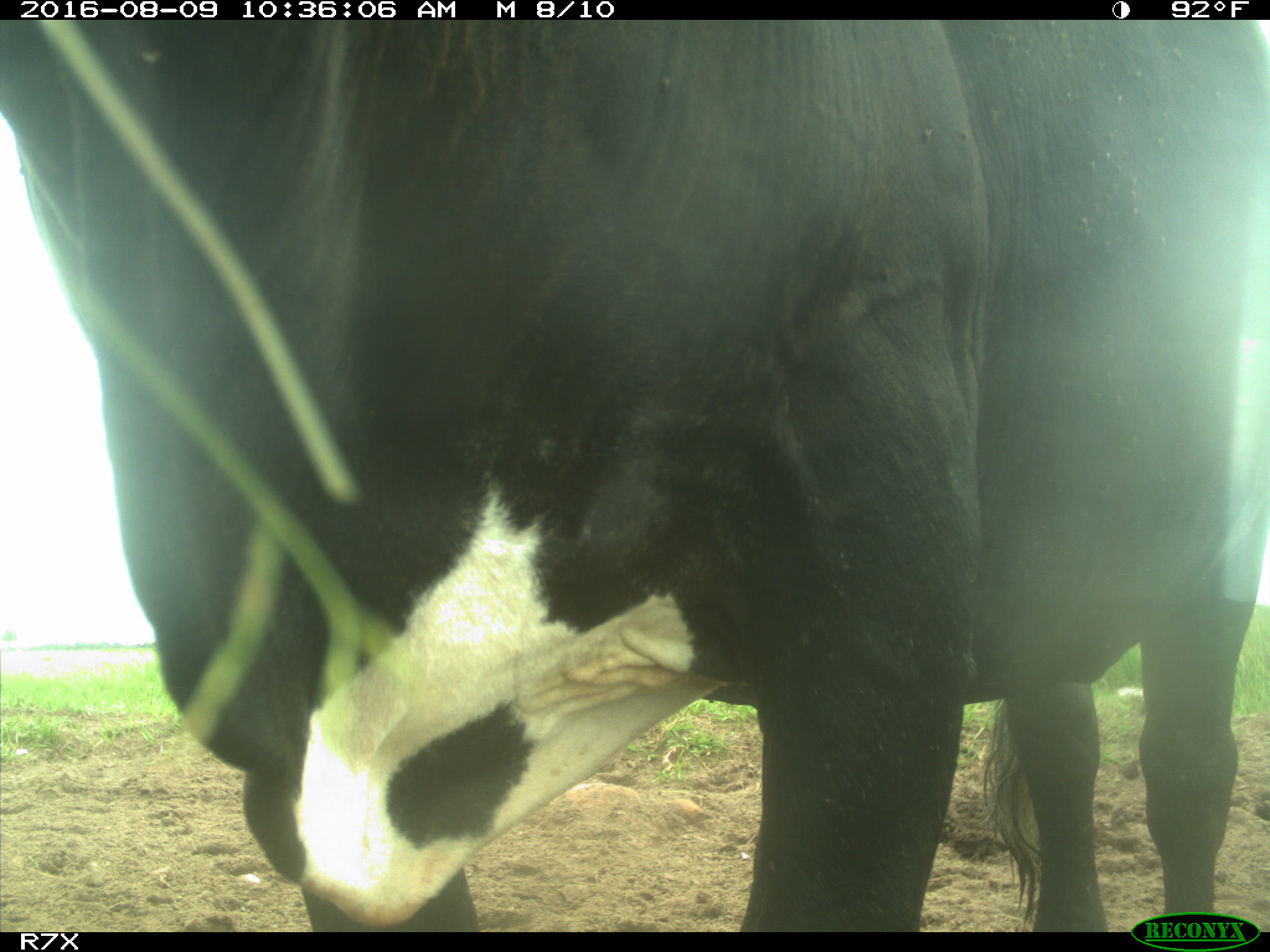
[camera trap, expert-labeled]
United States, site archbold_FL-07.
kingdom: Animalia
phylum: Chordata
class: Mammalia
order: Artiodactyla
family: Bovidae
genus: Bos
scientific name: Bos taurus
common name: domestic cow